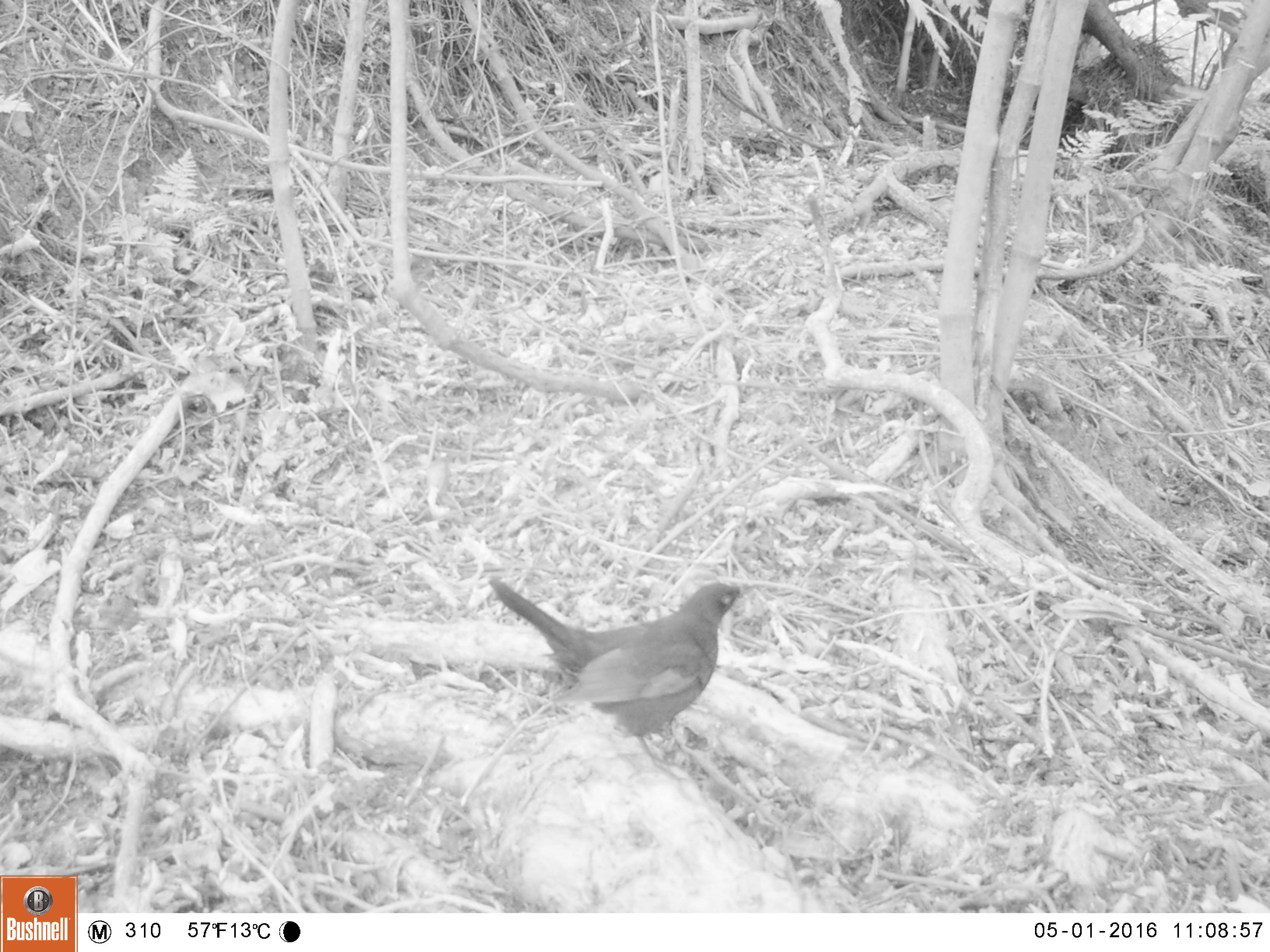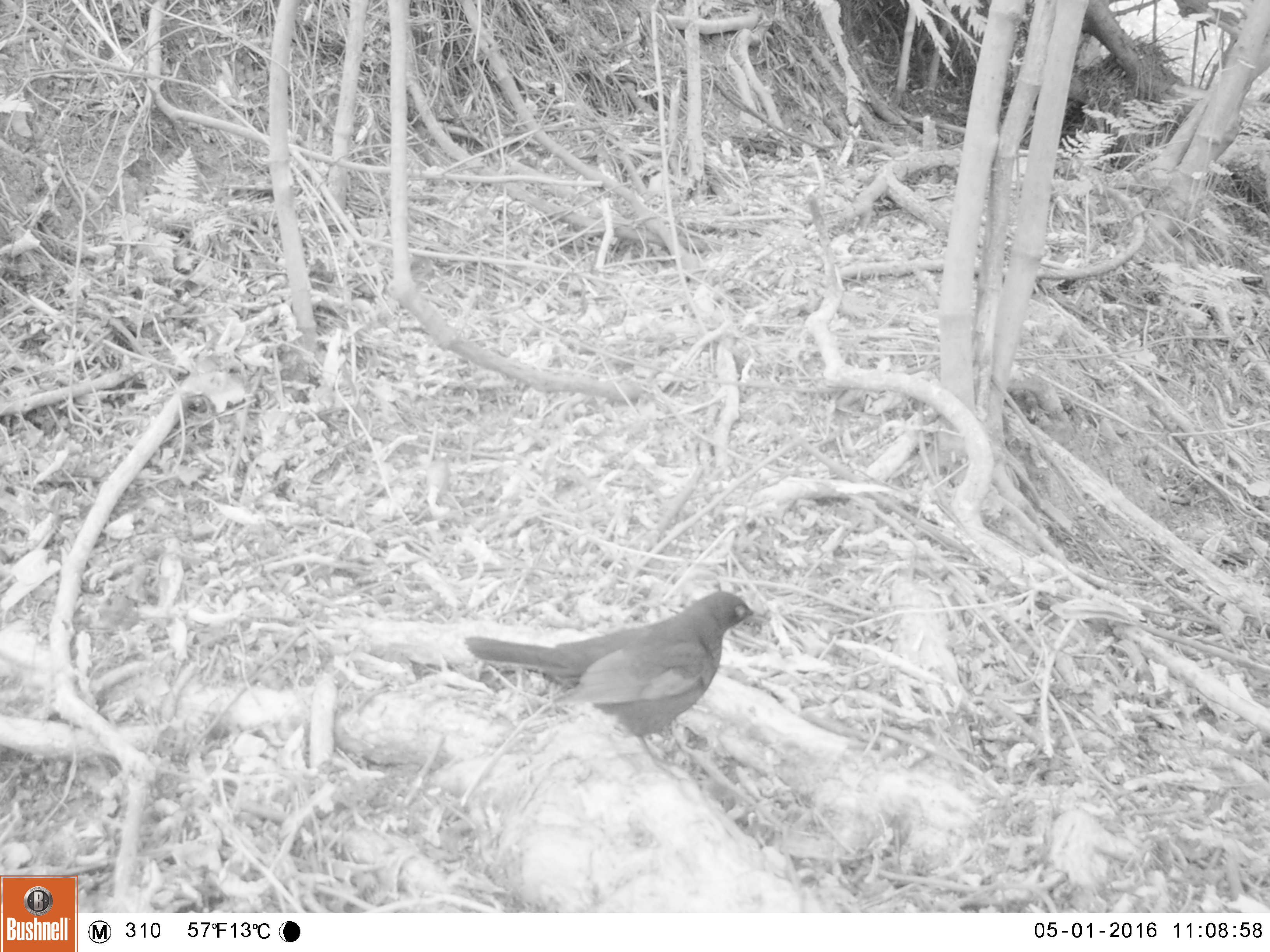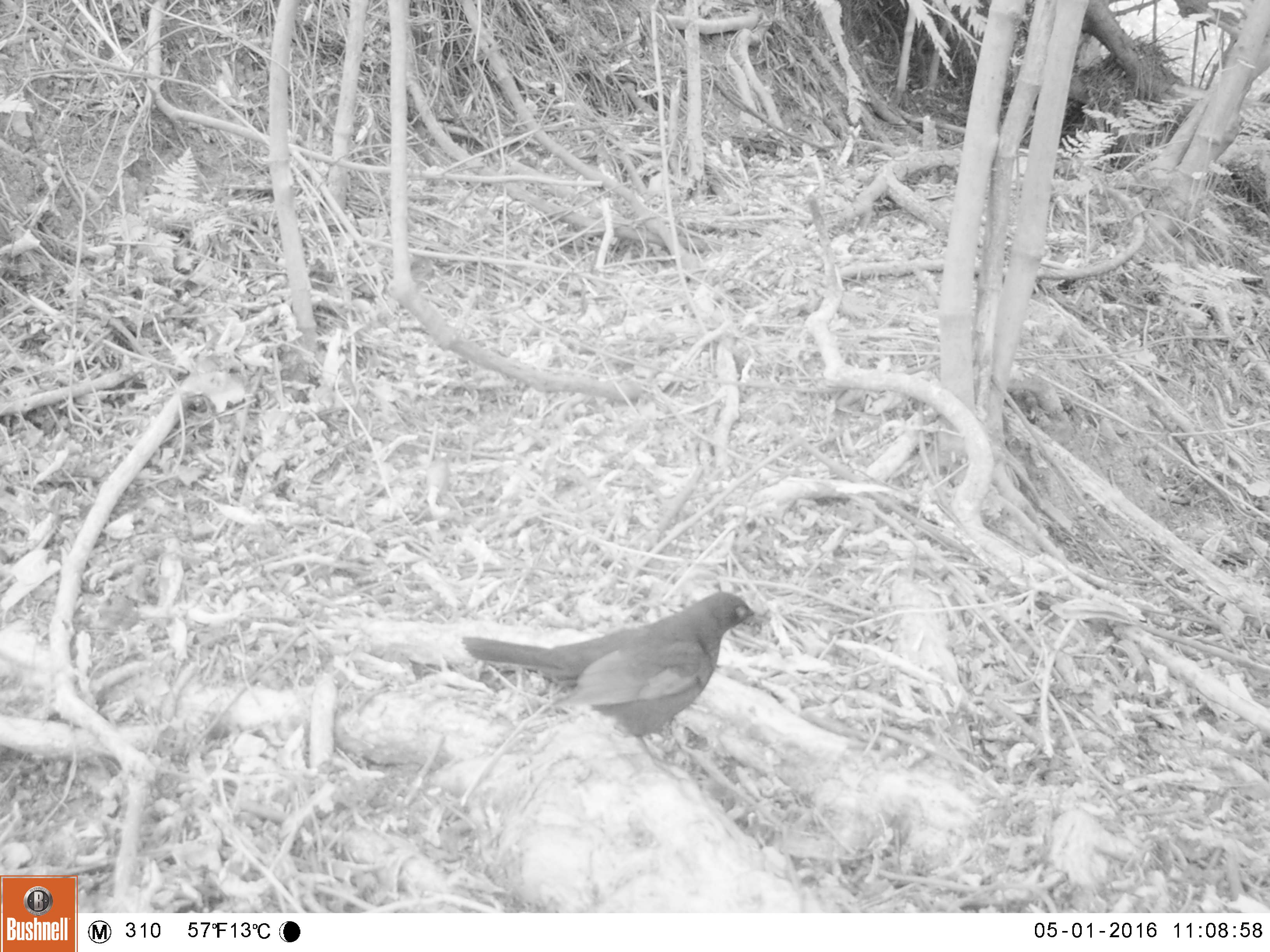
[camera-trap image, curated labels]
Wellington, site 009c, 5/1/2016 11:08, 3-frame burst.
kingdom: Animalia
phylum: Chordata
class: Aves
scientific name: Aves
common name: bird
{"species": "bird (Aves)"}